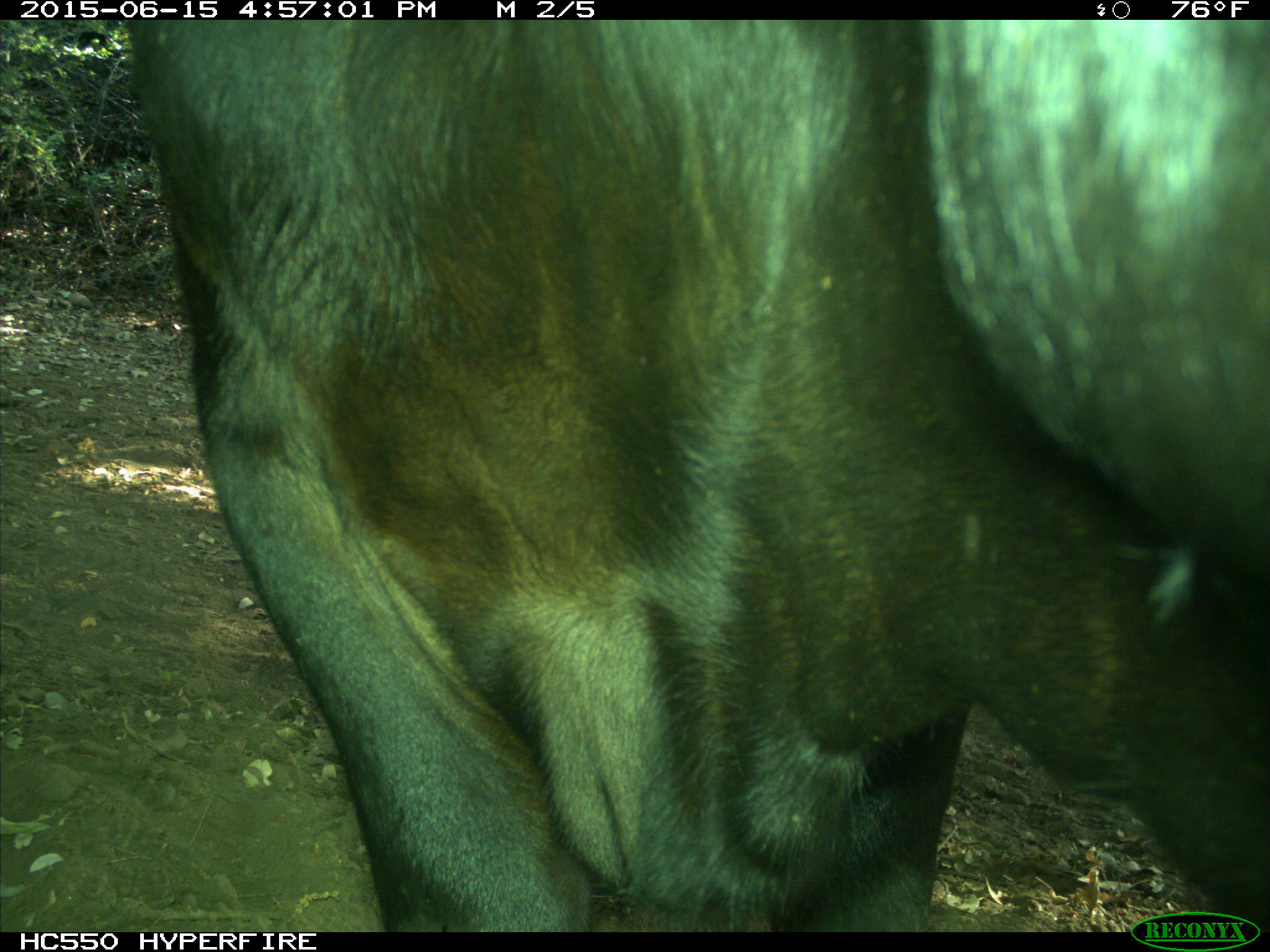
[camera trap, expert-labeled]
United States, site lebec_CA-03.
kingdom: Animalia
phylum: Chordata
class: Mammalia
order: Artiodactyla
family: Bovidae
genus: Bos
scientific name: Bos taurus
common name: domestic cow